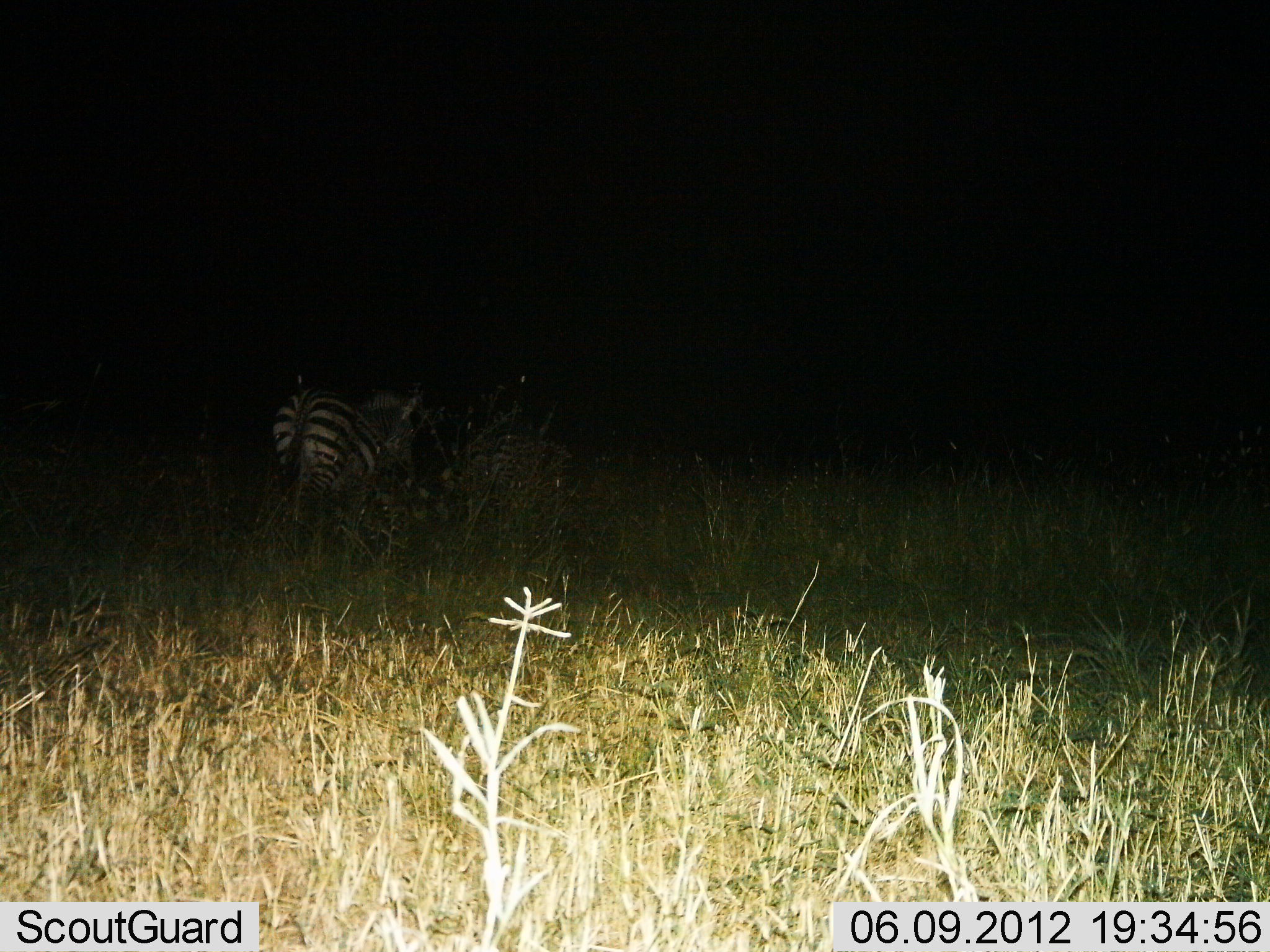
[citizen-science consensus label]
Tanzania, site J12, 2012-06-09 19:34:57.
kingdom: Animalia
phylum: Chordata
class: Mammalia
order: Perissodactyla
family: Equidae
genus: Equus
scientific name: Equus quagga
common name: plains zebra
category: zebra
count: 2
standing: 80%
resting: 0%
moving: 20%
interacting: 0%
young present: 0%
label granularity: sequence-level